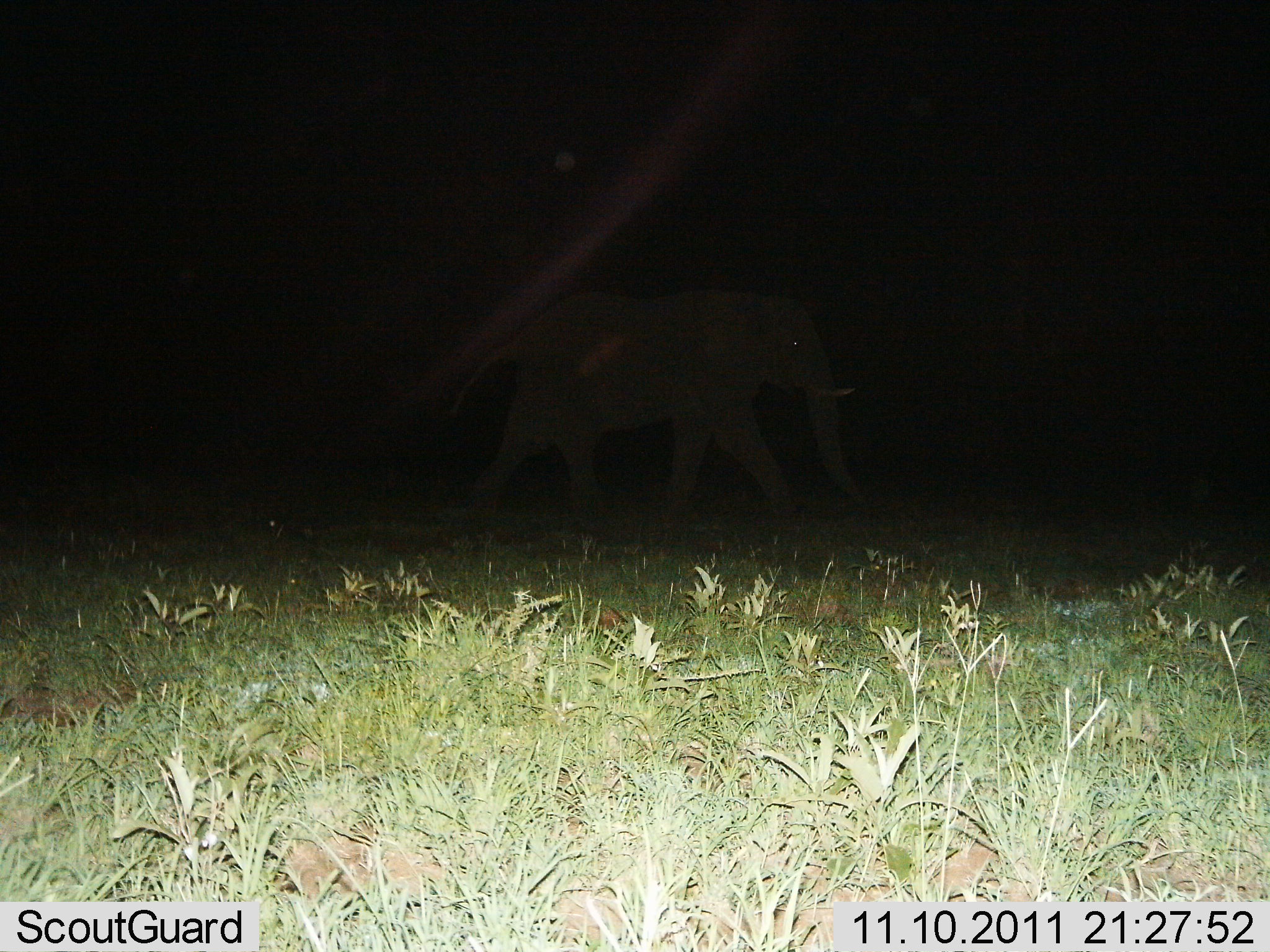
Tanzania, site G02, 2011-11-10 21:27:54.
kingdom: Animalia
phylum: Chordata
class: Mammalia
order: Proboscidea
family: Elephantidae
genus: Loxodonta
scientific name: Loxodonta africana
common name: african bush elephant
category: elephant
Elephant (african bush elephant) (Loxodonta africana), count 1. Behavior (volunteer vote fractions): standing 10%, resting 0%, moving 90%, interacting 0%. Young present (vote fraction): 0%. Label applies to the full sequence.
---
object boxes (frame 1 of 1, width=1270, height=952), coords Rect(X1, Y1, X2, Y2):
animal: Rect(445, 274, 876, 529)